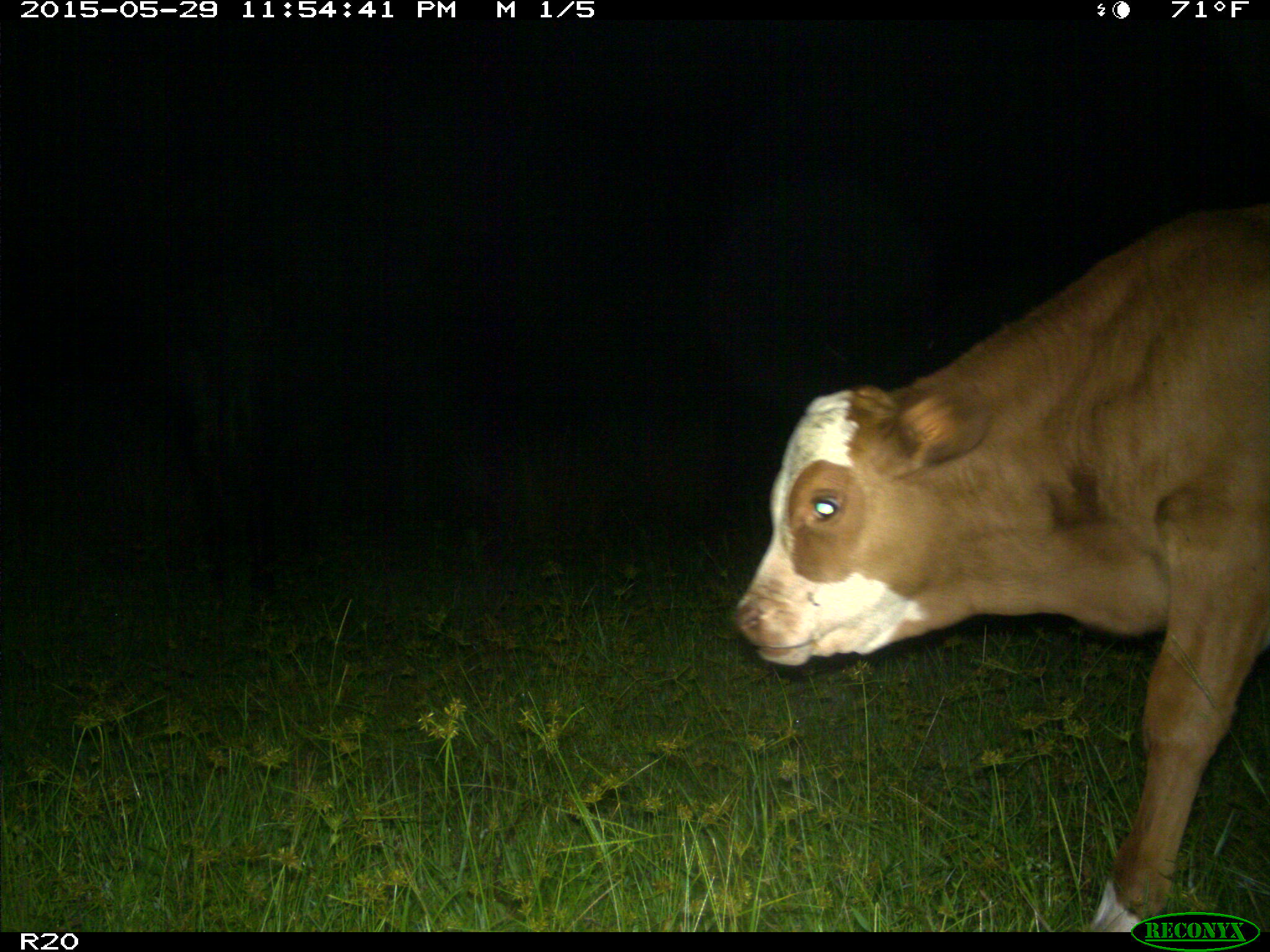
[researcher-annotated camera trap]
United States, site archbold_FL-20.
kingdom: Animalia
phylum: Chordata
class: Mammalia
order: Artiodactyla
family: Bovidae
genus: Bos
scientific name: Bos taurus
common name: domestic cow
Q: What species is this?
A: Bos taurus (domestic cow).